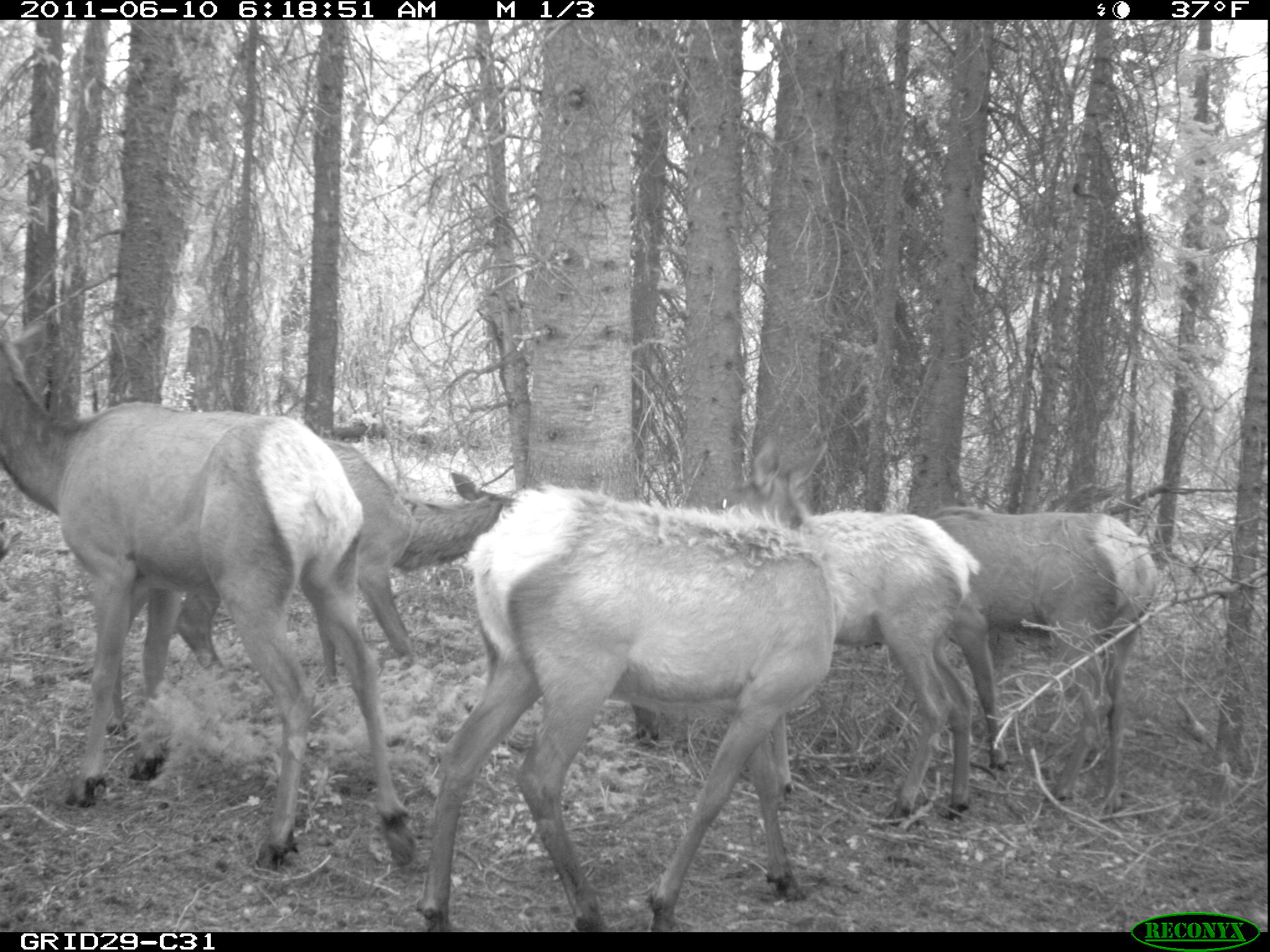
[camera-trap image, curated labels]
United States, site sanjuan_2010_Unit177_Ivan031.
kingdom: Animalia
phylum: Chordata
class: Mammalia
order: Artiodactyla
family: Cervidae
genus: Cervus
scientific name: Cervus elaphus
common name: red deer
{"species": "Cervus elaphus (red deer)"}